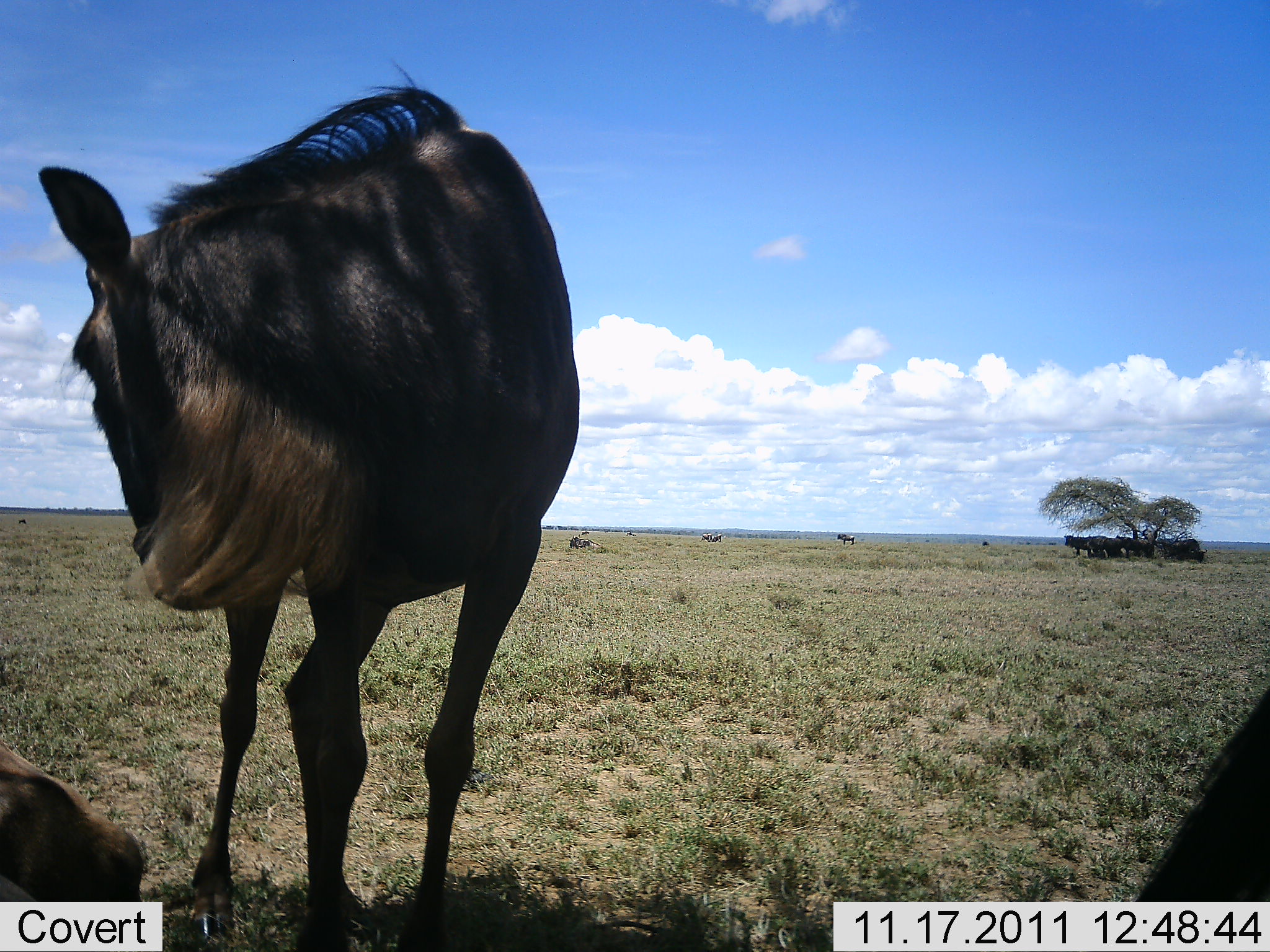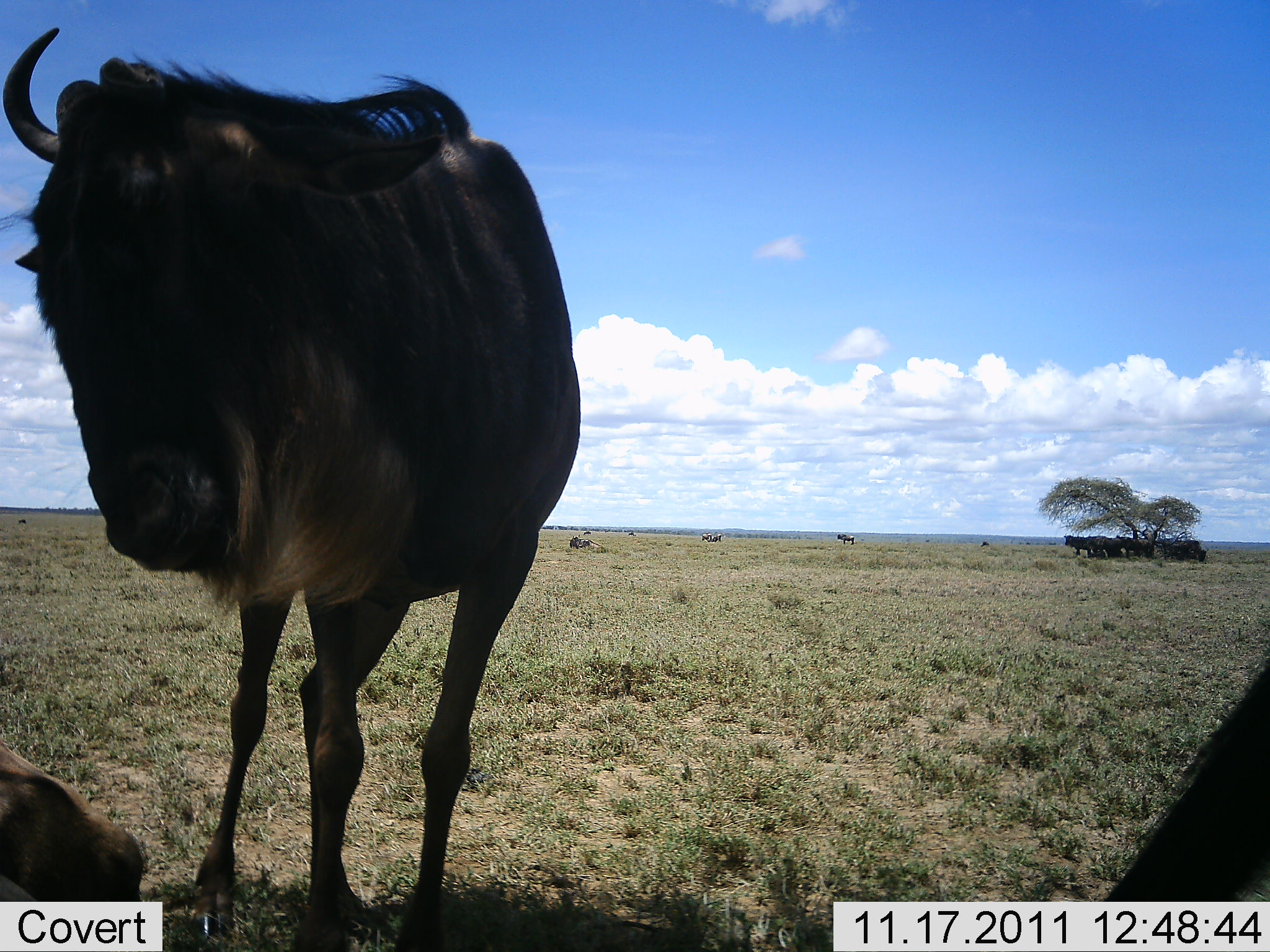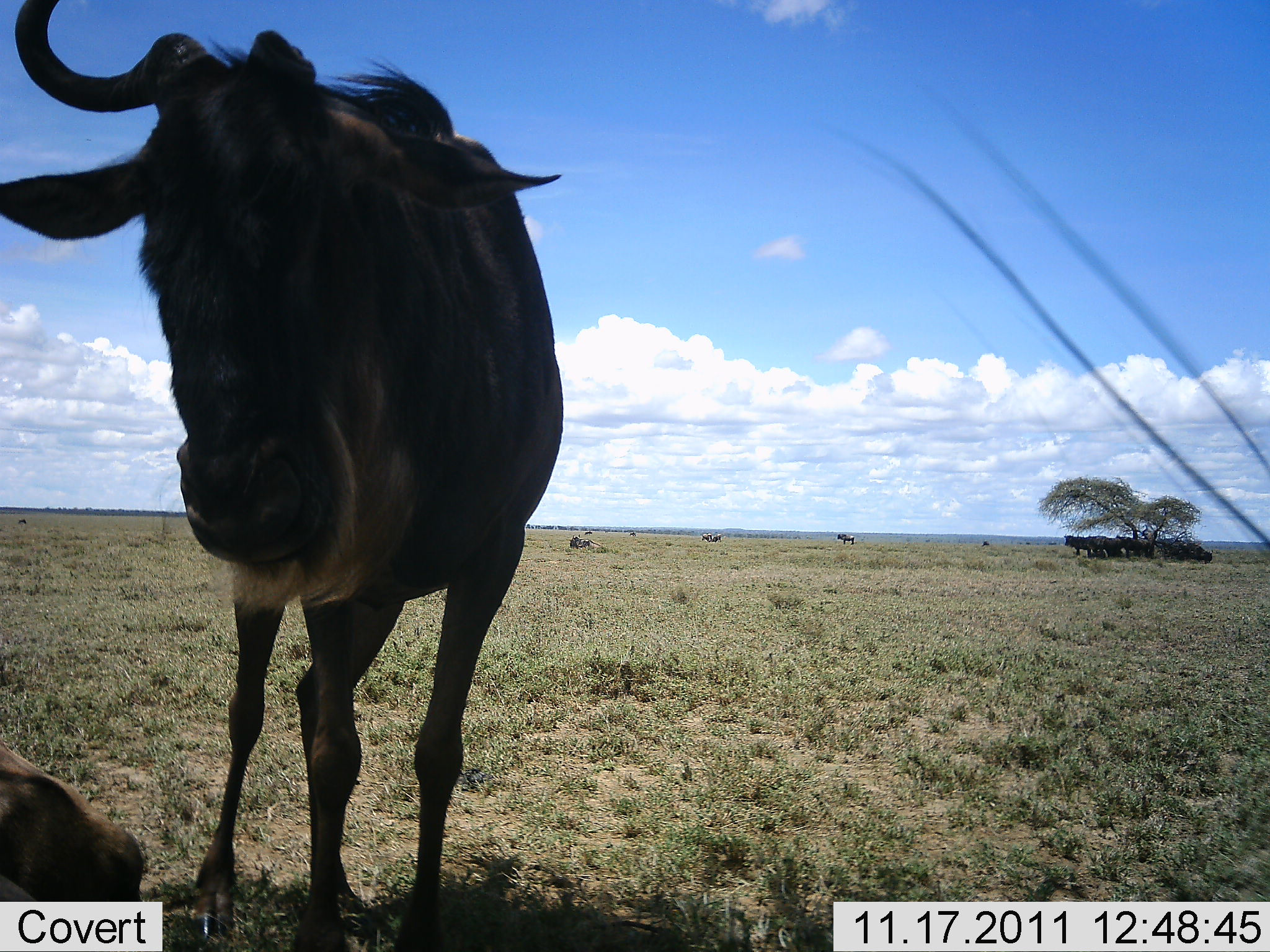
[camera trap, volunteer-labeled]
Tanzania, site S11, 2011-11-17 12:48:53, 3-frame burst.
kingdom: Animalia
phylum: Chordata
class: Mammalia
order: Artiodactyla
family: Bovidae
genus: Connochaetes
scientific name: Connochaetes taurinus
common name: blue wildebeest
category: wildebeest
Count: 11-50.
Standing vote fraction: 69%.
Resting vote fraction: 85%.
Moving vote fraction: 15%.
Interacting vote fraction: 8%.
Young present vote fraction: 8%.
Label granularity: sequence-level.